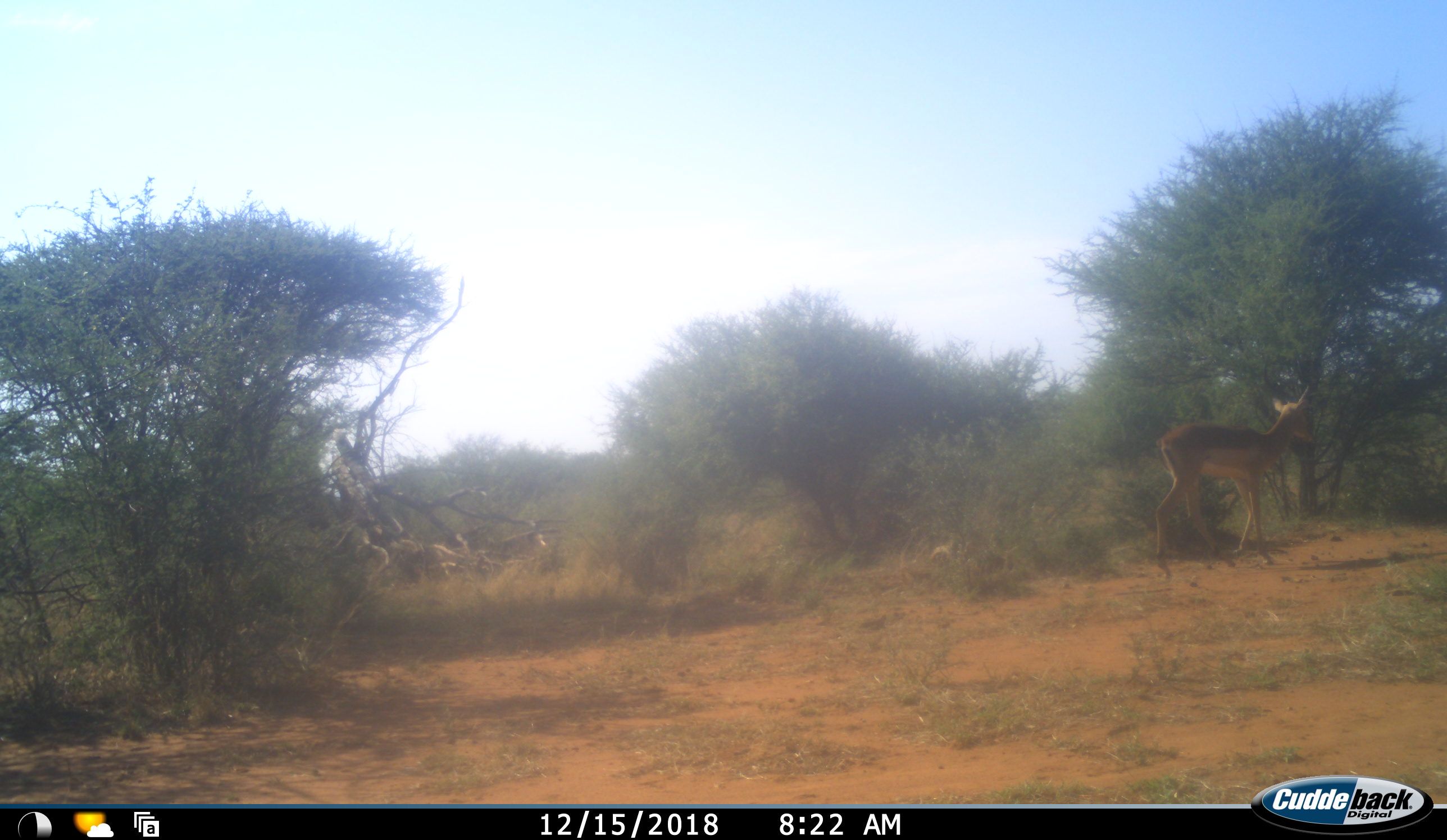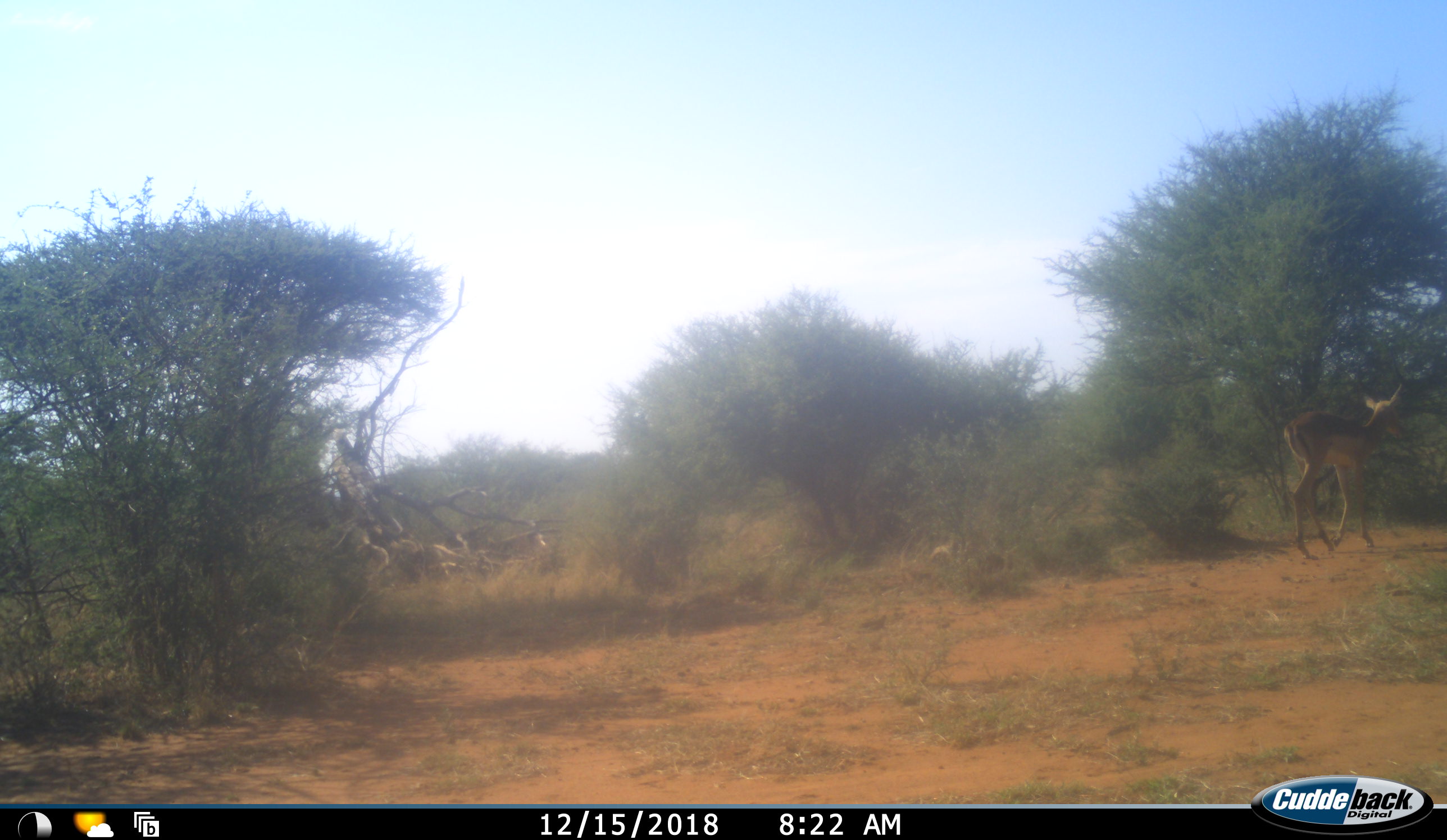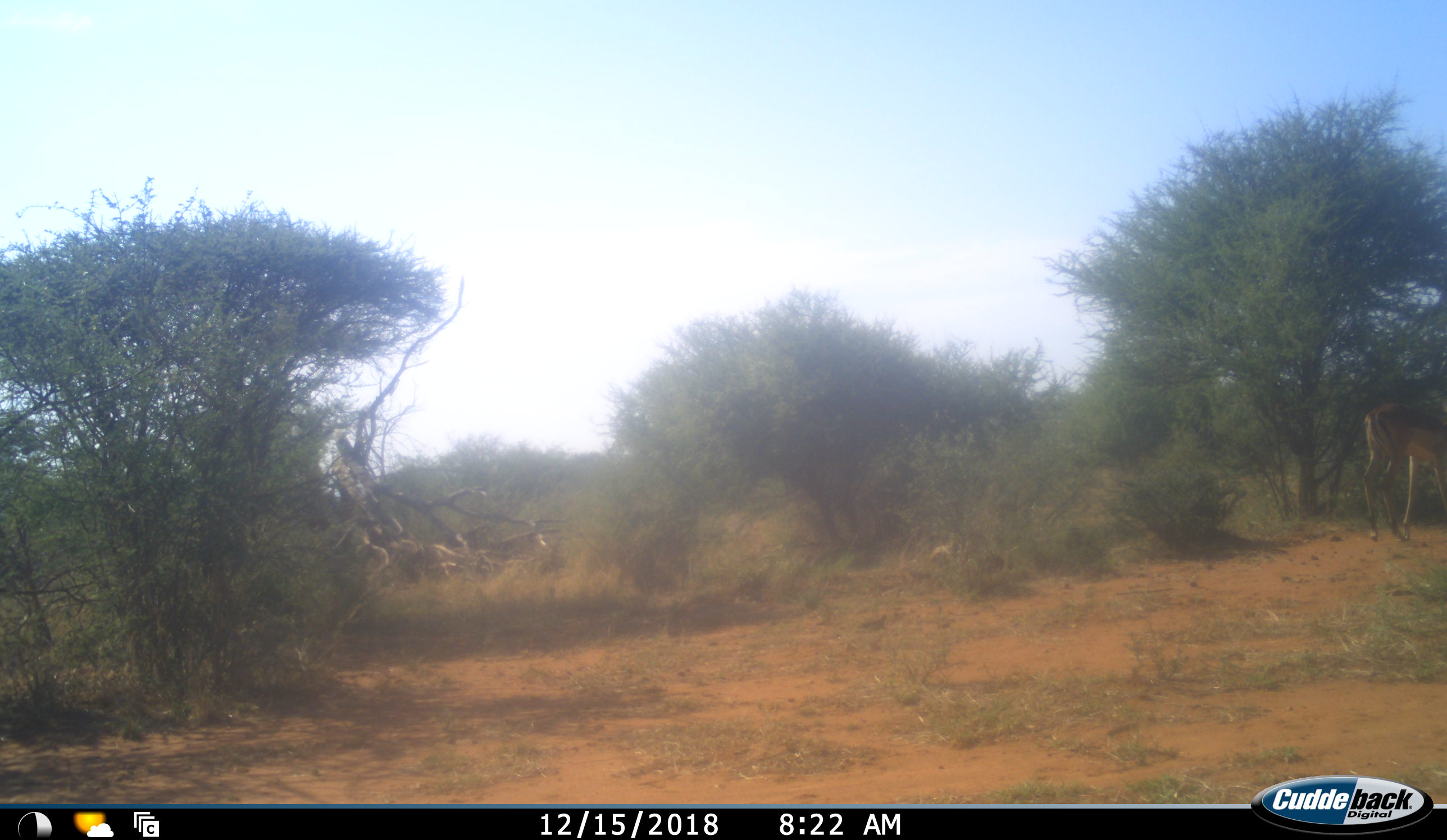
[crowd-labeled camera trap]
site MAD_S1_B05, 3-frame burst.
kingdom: Animalia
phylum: Chordata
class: Mammalia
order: Artiodactyla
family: Bovidae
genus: Aepyceros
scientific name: Aepyceros melampus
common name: impala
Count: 1.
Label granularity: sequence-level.